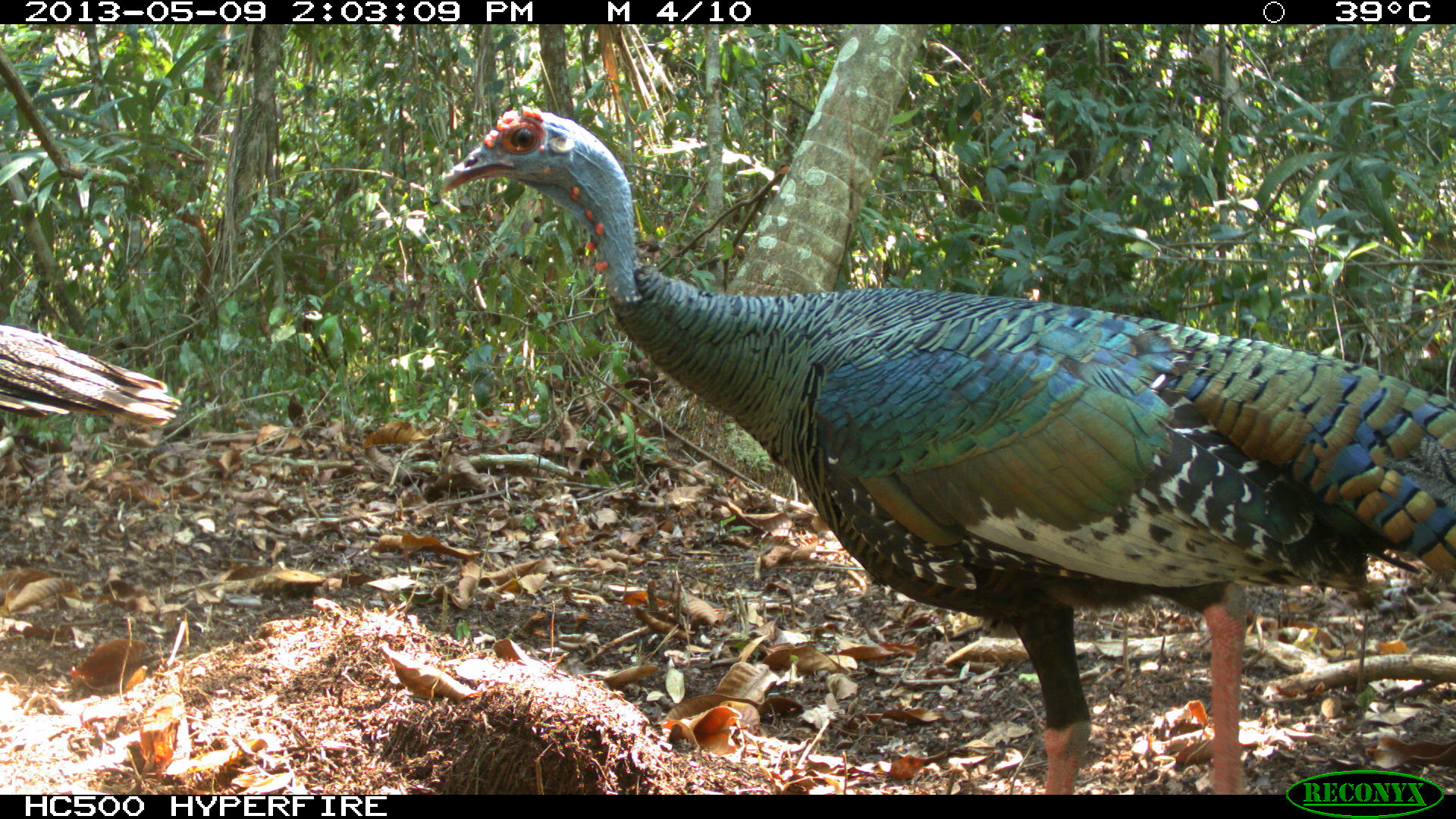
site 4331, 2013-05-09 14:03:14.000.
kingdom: Animalia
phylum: Chordata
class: Aves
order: Galliformes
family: Phasianidae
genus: Meleagris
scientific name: Meleagris ocellata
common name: ocellated turkey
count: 2